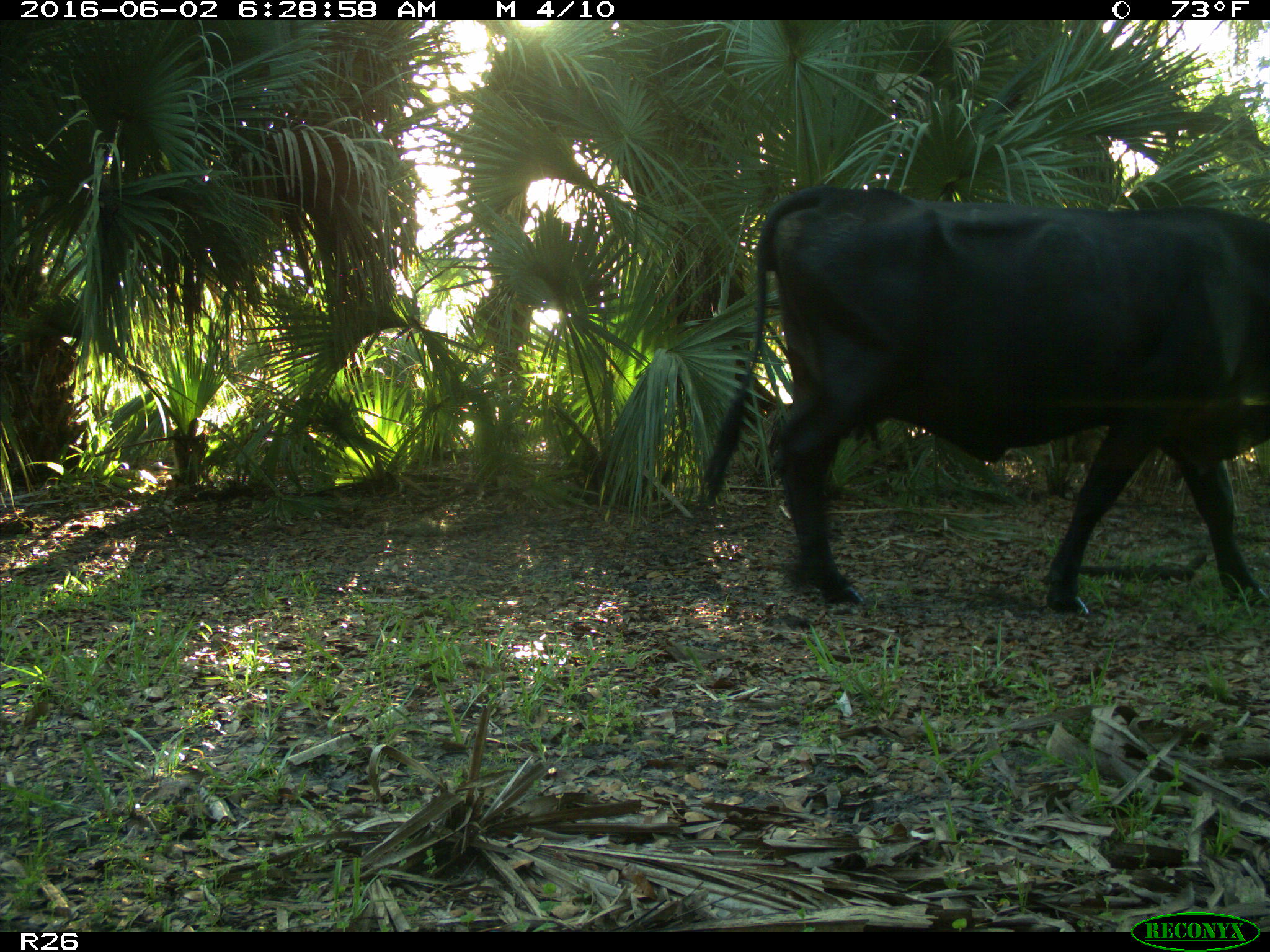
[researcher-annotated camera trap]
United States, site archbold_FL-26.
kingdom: Animalia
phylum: Chordata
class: Mammalia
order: Artiodactyla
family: Bovidae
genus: Bos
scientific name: Bos taurus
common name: domestic cow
Bos taurus (domestic cow).